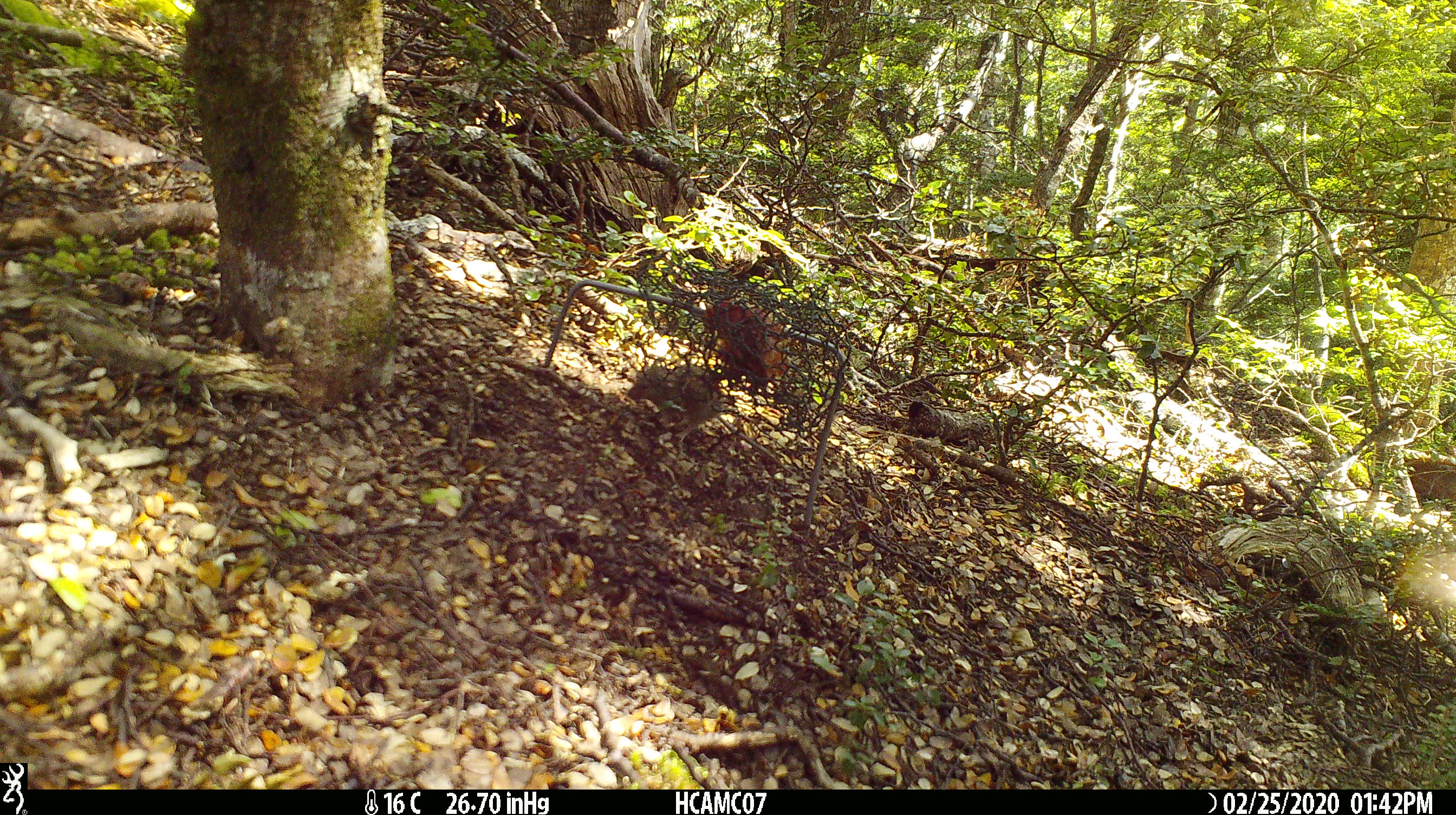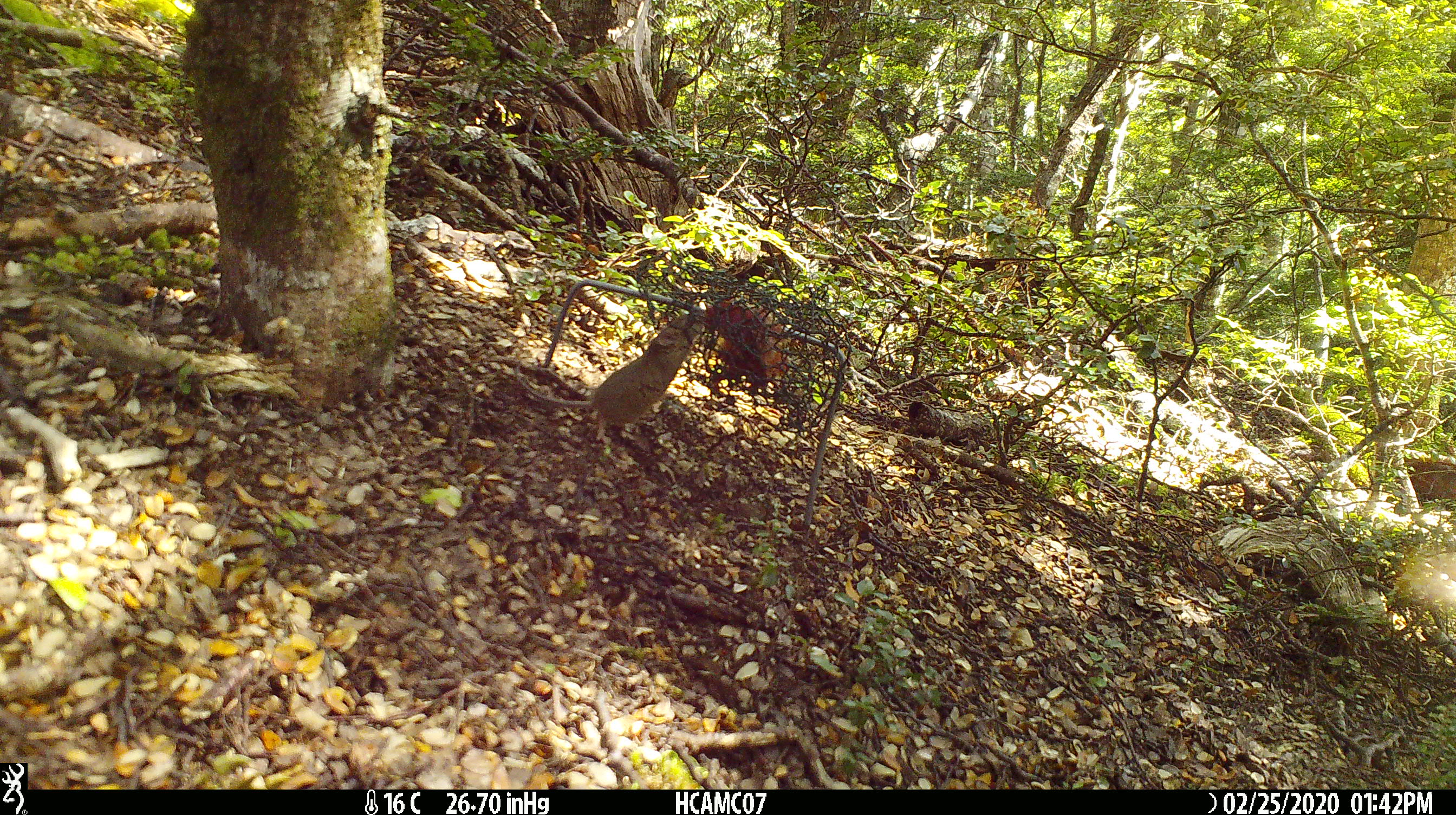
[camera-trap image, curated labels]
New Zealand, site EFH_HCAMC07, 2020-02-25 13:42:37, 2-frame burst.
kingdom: Animalia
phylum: Chordata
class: Mammalia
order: Rodentia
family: Muridae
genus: Mus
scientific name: Mus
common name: mouse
Mouse (Mus).